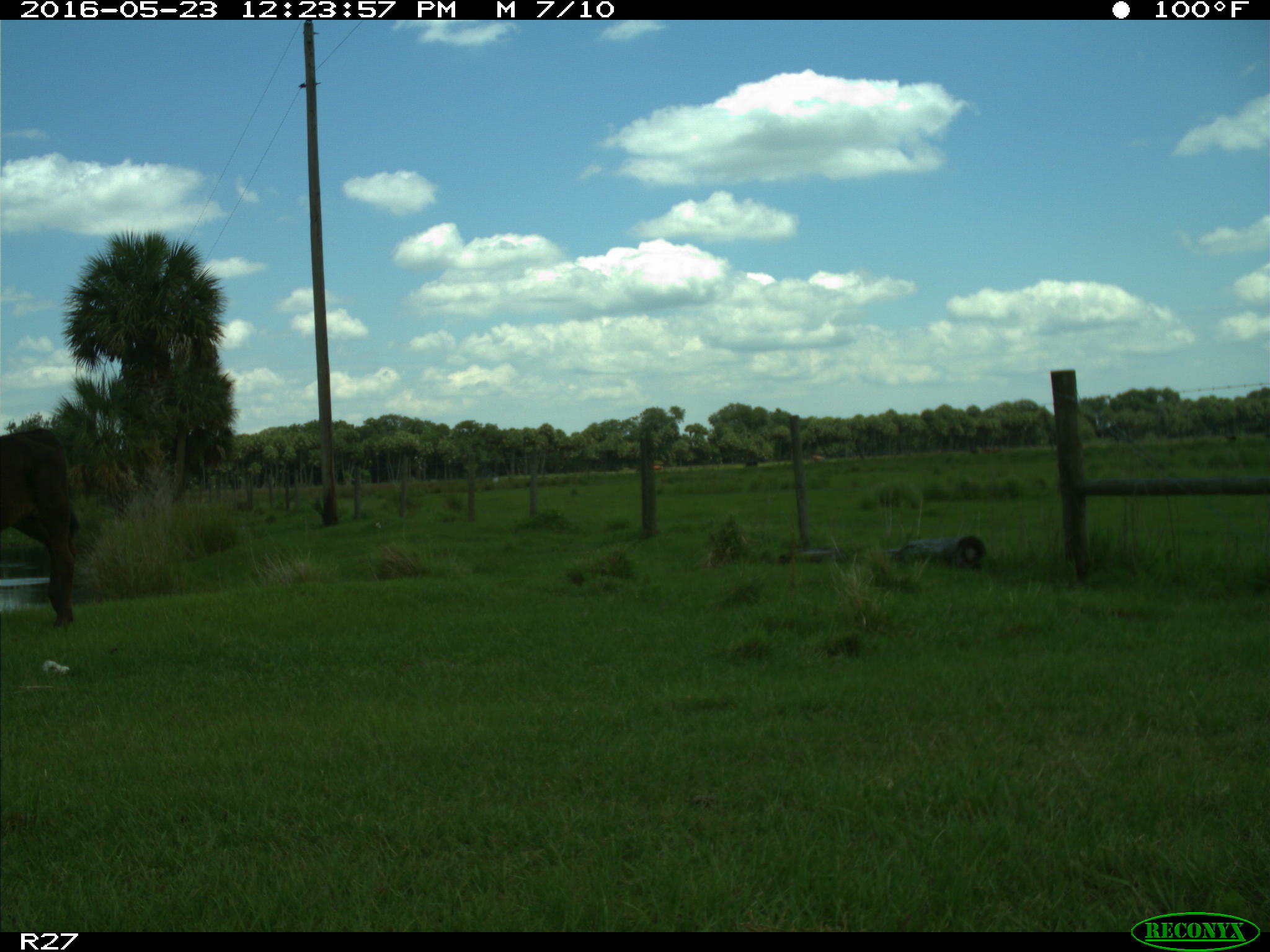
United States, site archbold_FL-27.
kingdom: Animalia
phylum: Chordata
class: Mammalia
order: Artiodactyla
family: Bovidae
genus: Bos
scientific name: Bos taurus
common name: domestic cow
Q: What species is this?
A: Bos taurus (domestic cow).